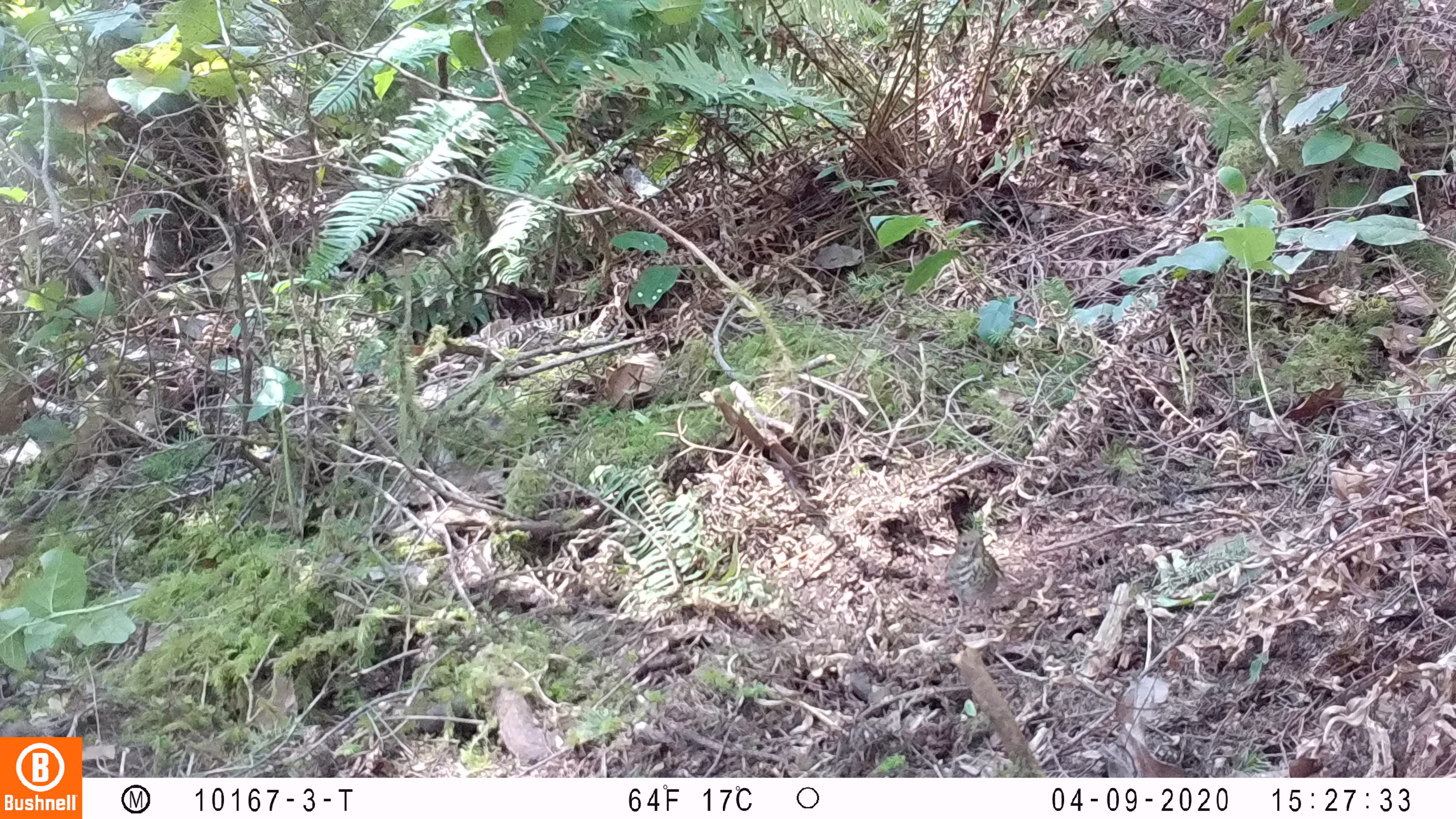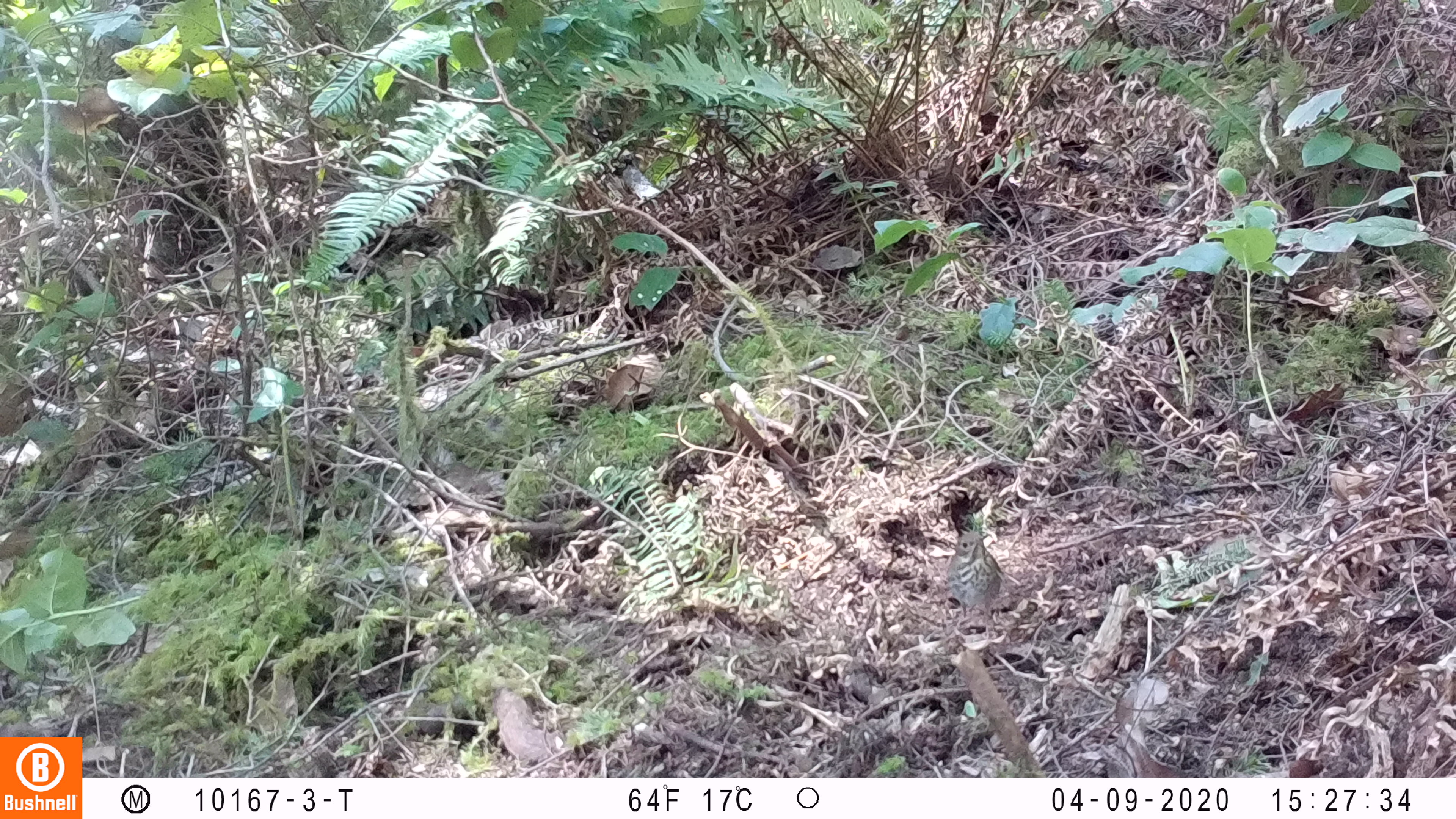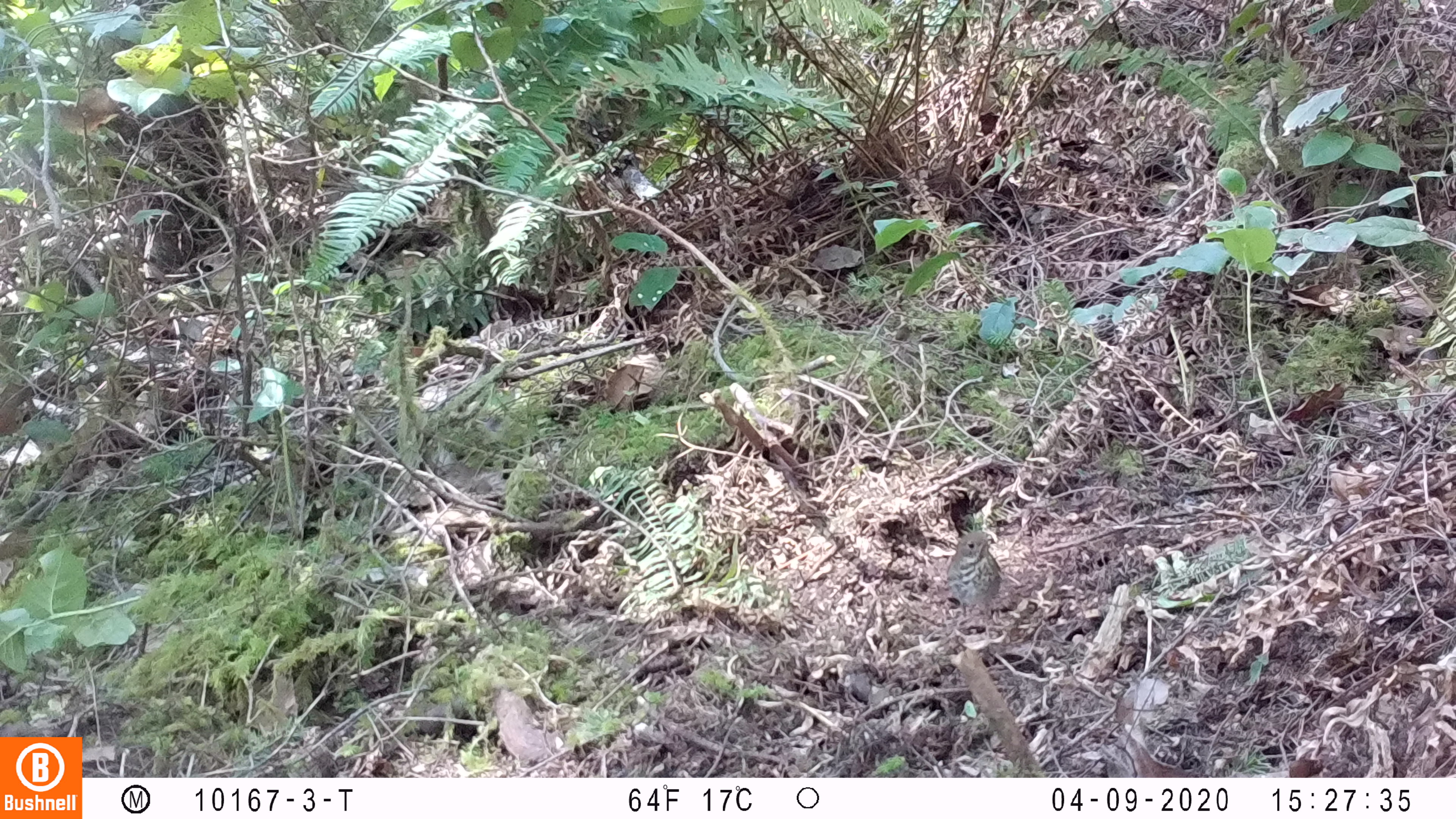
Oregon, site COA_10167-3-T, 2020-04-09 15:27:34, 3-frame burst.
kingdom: Animalia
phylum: Chordata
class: Aves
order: Passeriformes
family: Turdidae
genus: Catharus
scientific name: Catharus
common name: brown thrushes and nightingale-thrushes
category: catharus species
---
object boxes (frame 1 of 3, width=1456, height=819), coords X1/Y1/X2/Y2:
catharus species: 928/511/1026/650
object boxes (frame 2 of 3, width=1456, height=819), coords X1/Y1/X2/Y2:
catharus species: 929/511/1012/664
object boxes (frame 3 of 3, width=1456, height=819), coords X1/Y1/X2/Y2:
catharus species: 934/518/1013/650